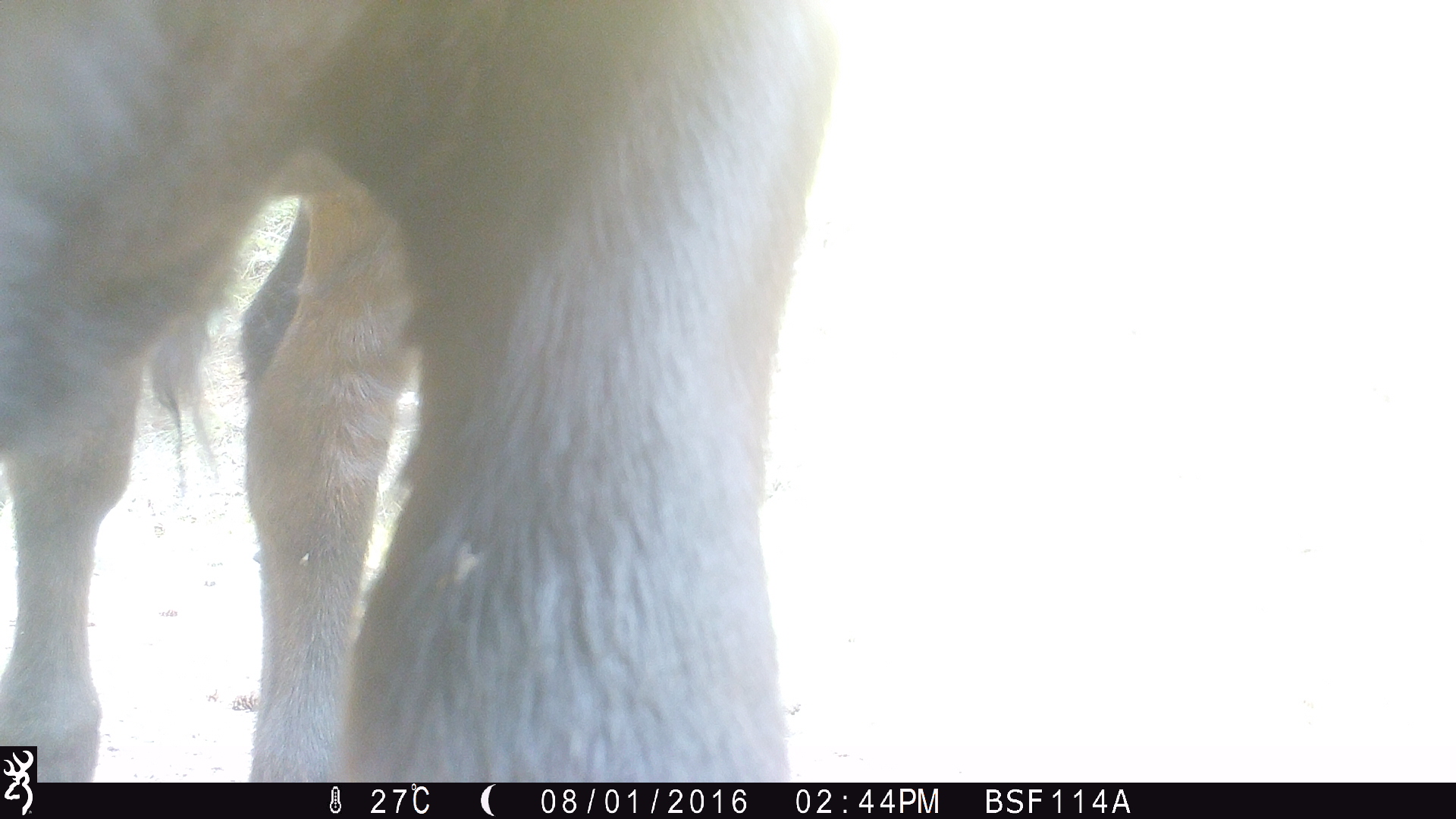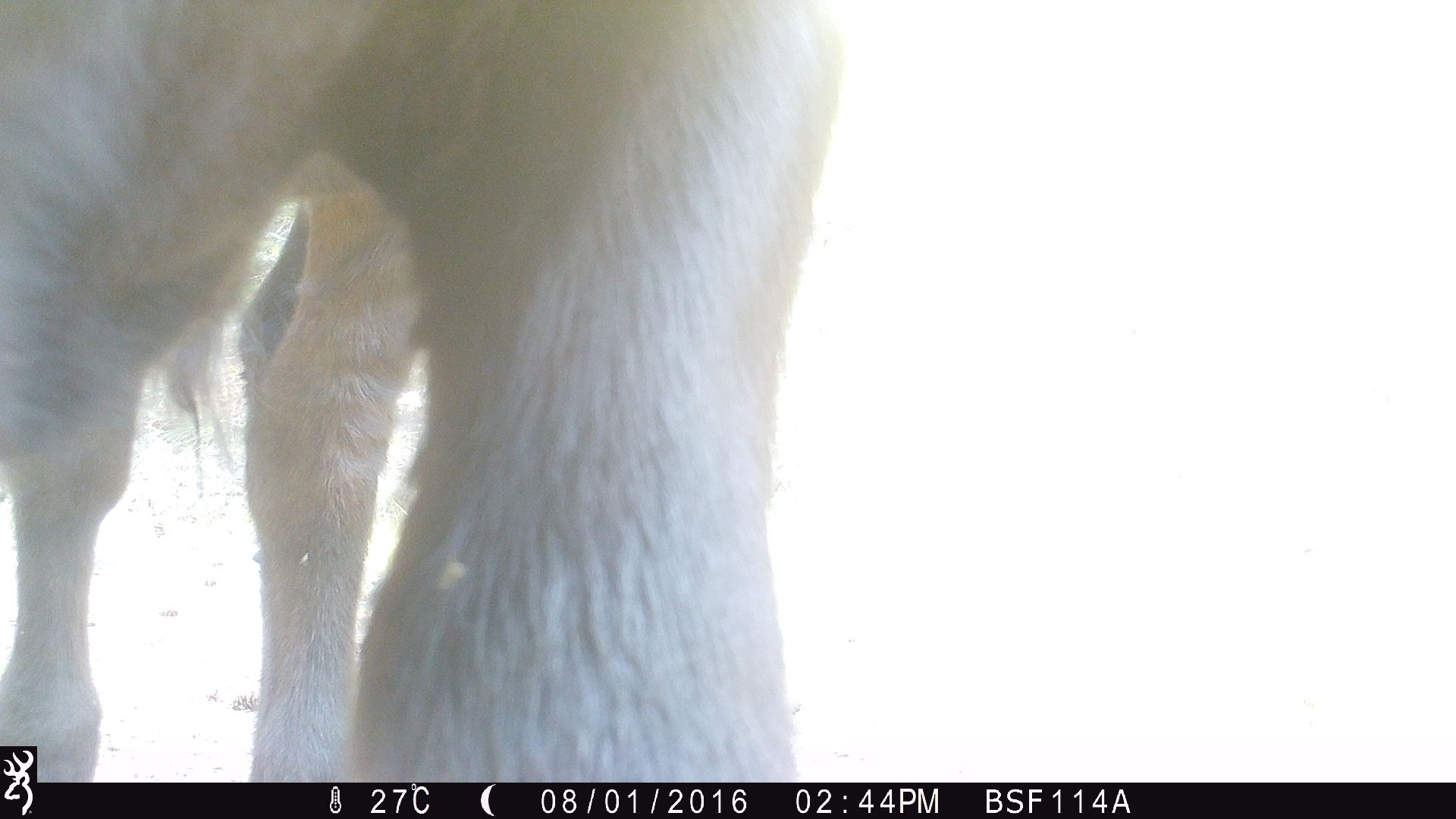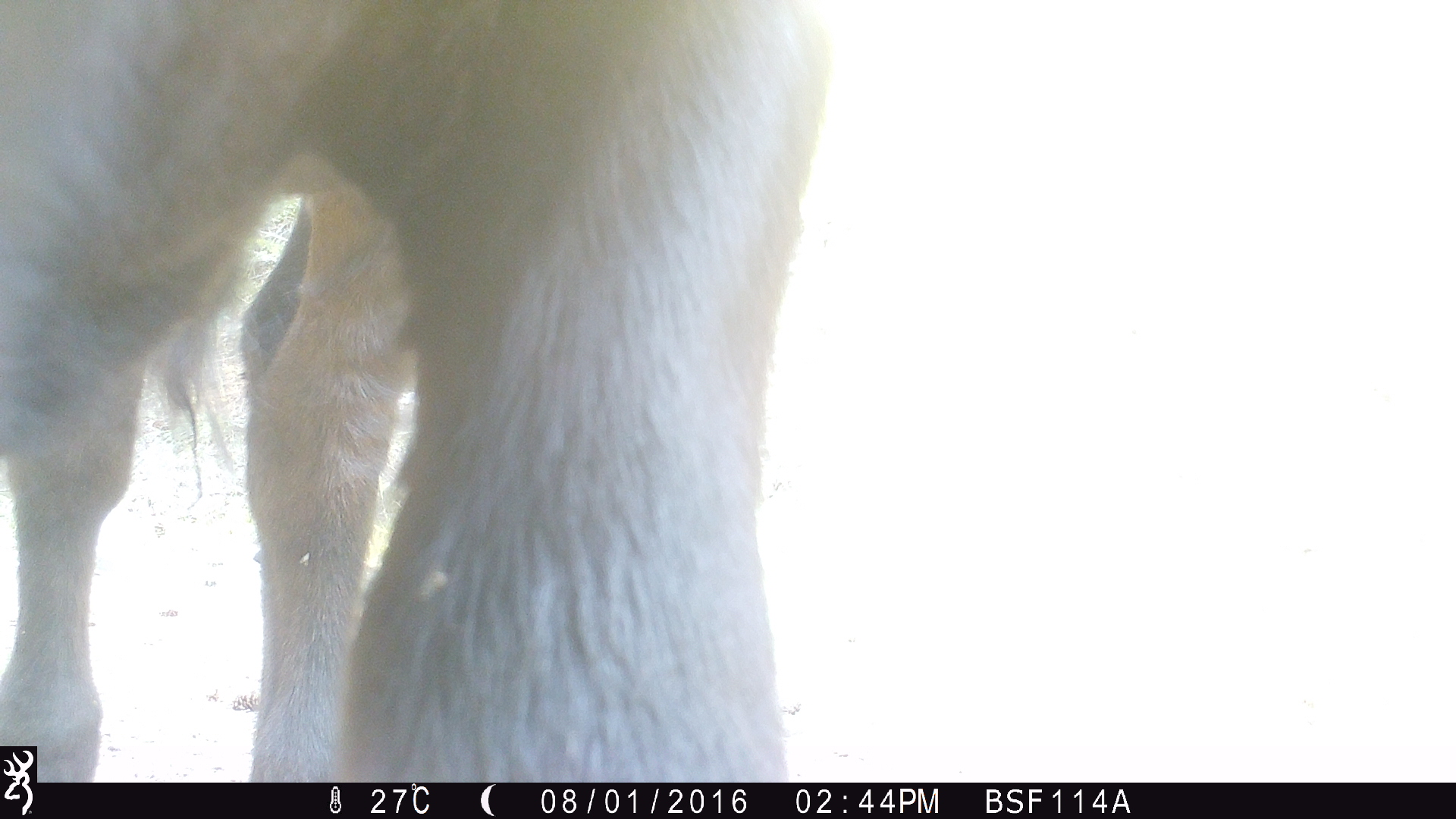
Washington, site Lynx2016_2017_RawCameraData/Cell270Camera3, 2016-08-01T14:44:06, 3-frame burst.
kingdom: Animalia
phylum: Chordata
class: Mammalia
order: Artiodactyla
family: Bovidae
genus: Bos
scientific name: Bos taurus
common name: domestic cattle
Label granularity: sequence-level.